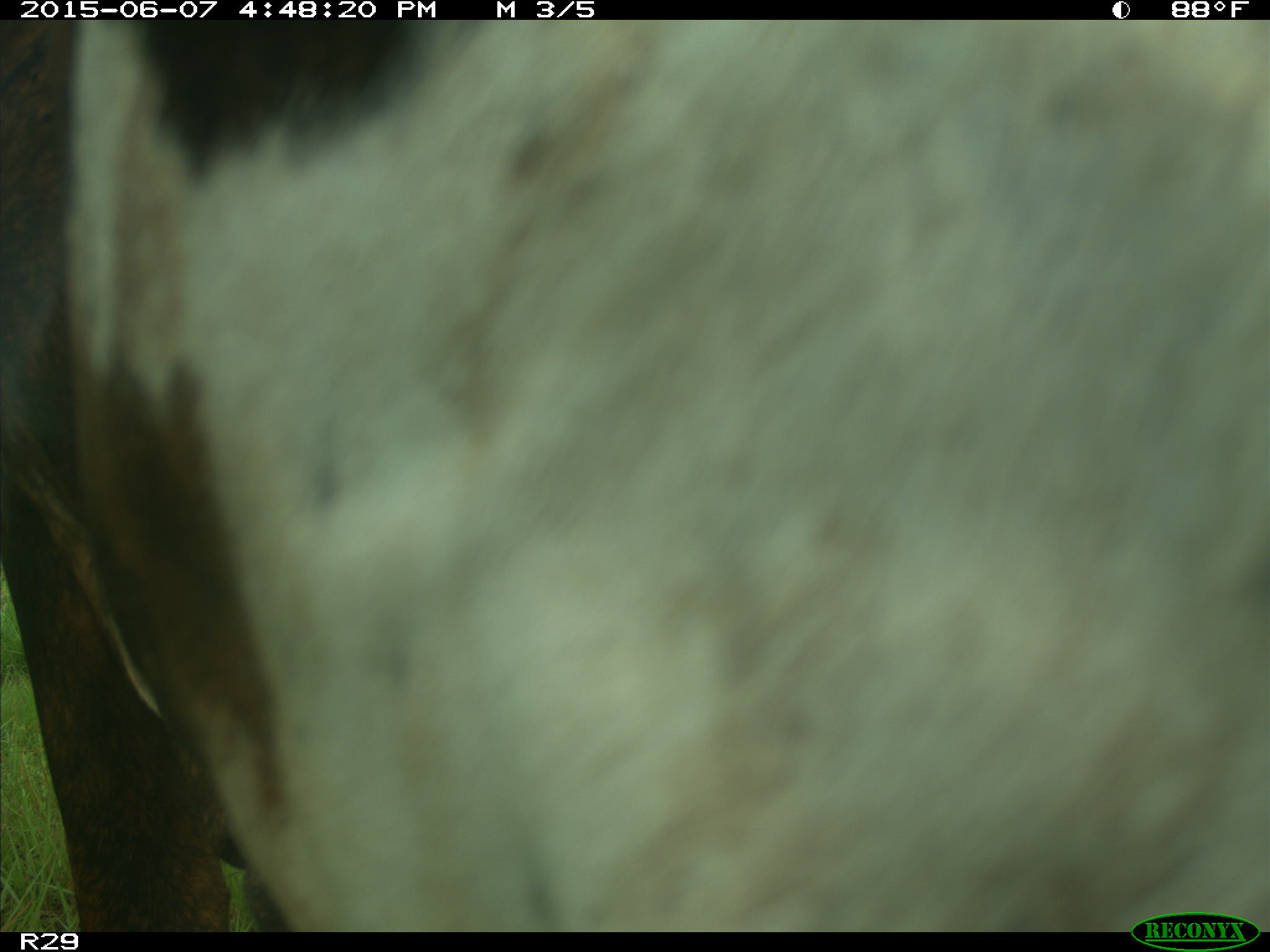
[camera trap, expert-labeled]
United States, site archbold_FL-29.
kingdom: Animalia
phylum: Chordata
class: Mammalia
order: Artiodactyla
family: Bovidae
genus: Bos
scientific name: Bos taurus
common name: domestic cow